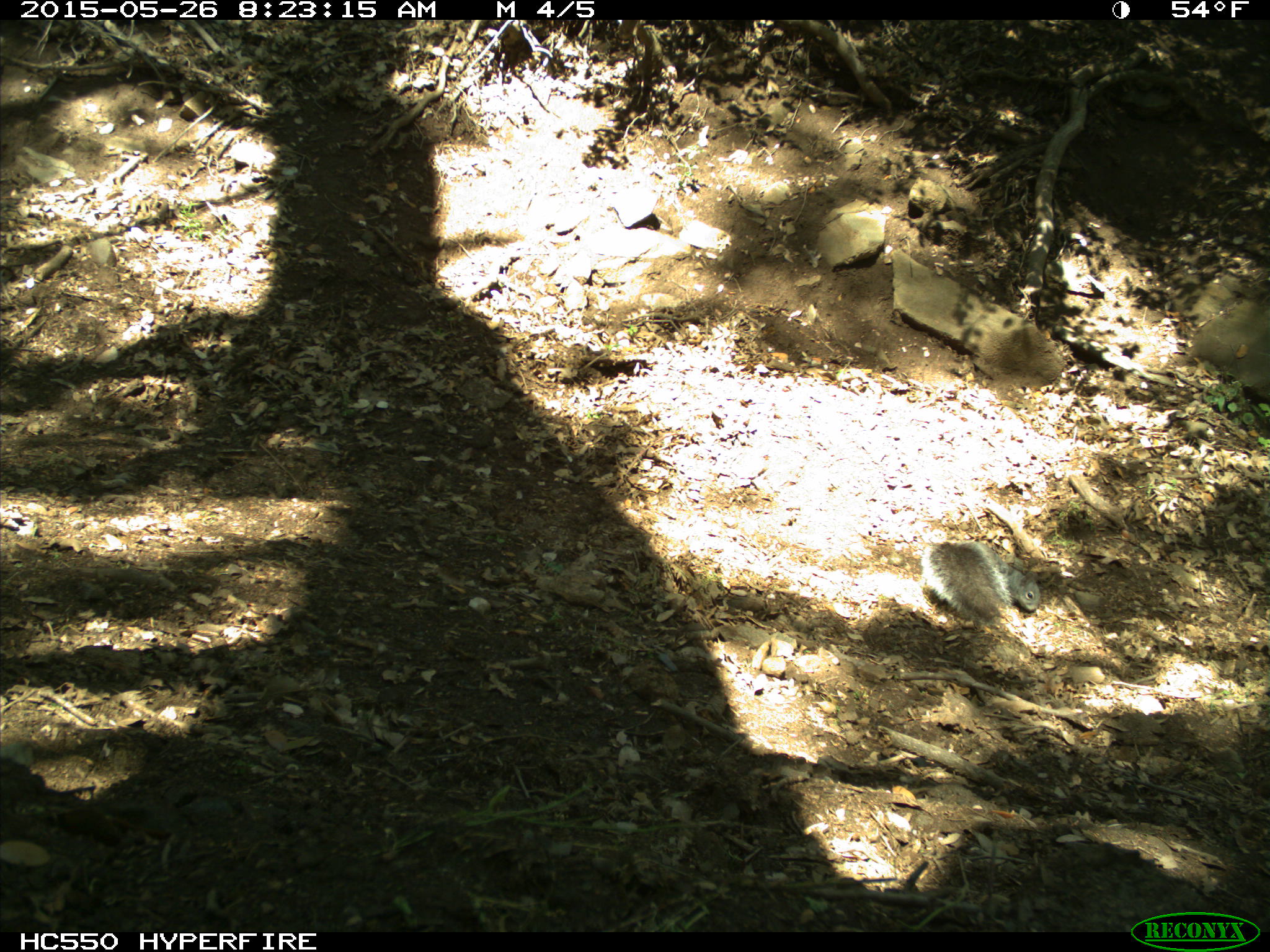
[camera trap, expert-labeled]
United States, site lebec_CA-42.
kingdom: Animalia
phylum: Chordata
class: Mammalia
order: Rodentia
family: Sciuridae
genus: Sciurus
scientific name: Sciurus carolinensis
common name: eastern gray squirrel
Sciurus carolinensis (eastern gray squirrel).